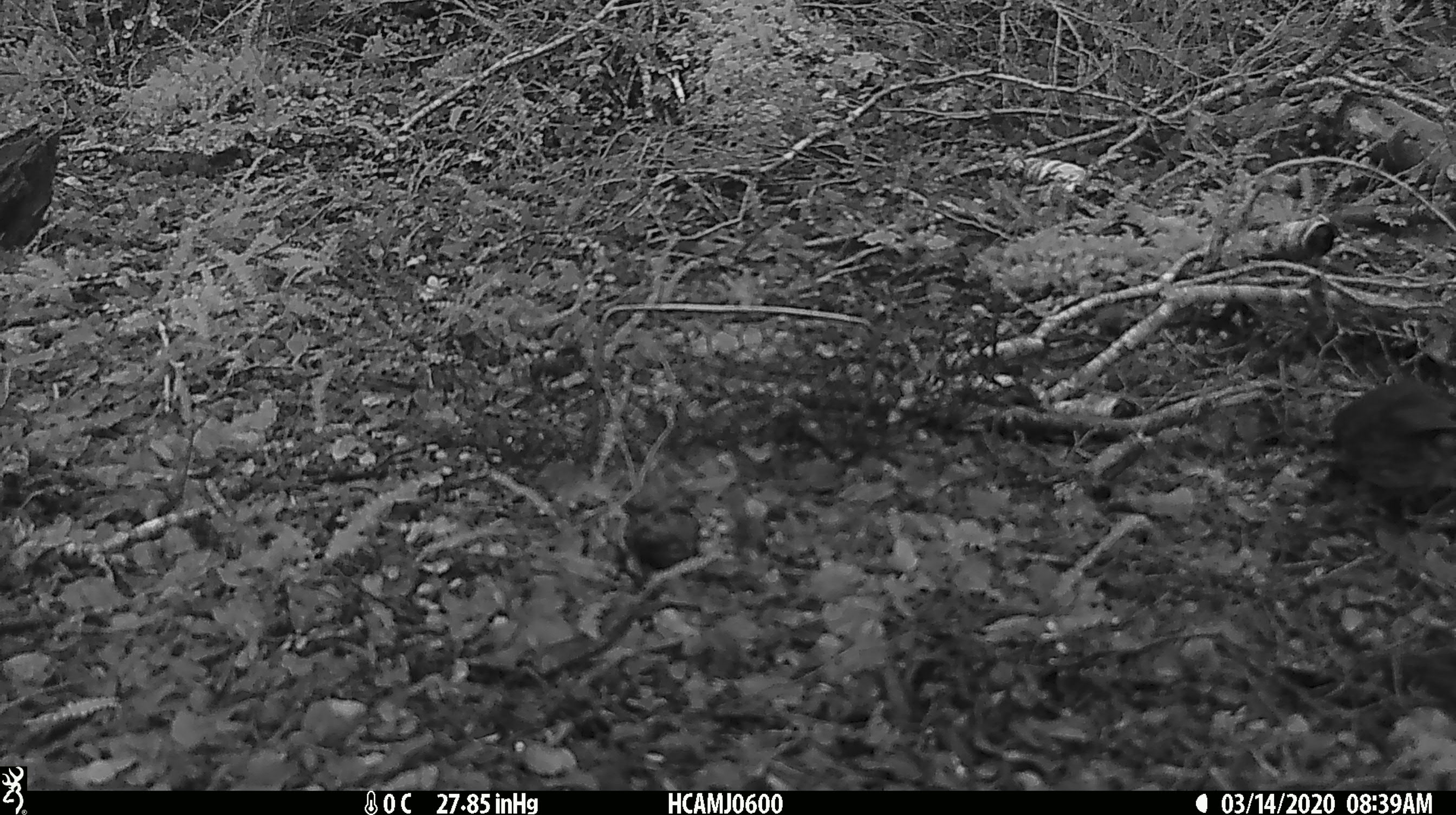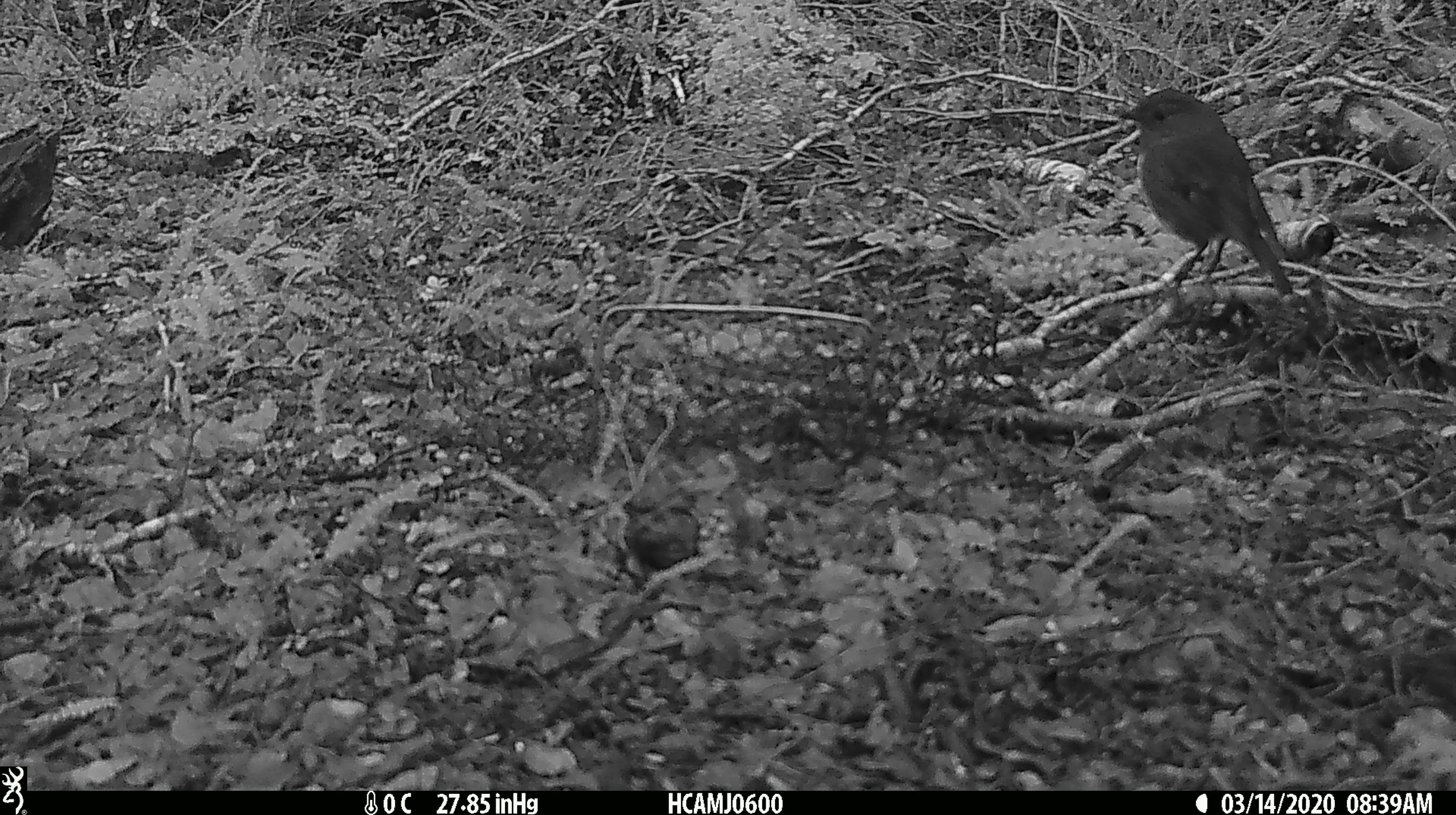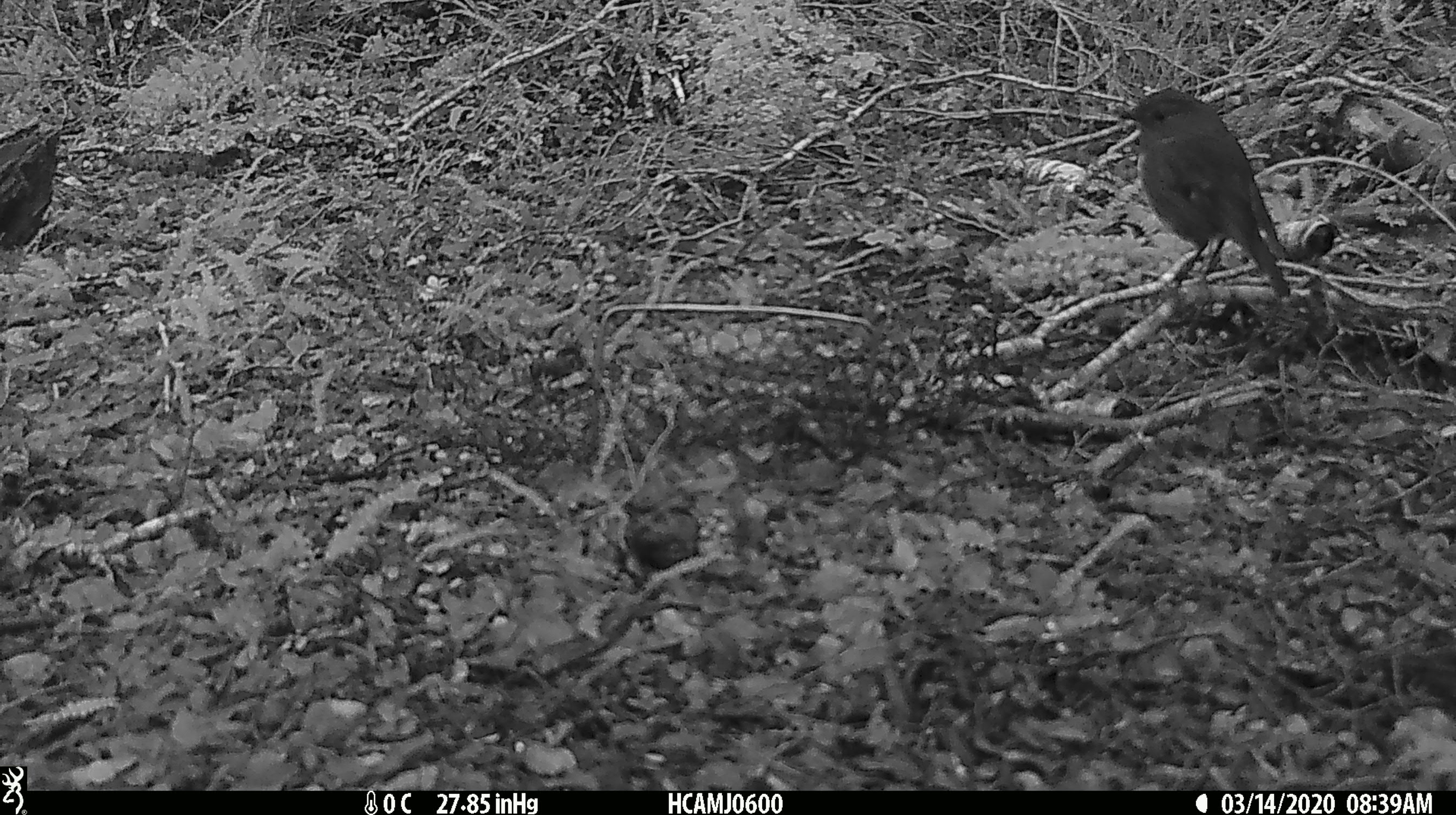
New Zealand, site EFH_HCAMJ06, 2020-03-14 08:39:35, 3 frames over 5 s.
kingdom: Animalia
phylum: Chordata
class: Aves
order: Passeriformes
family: Petroicidae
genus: Petroica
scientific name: Petroica australis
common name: new zealand robin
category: robin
Robin (new zealand robin) (Petroica australis).